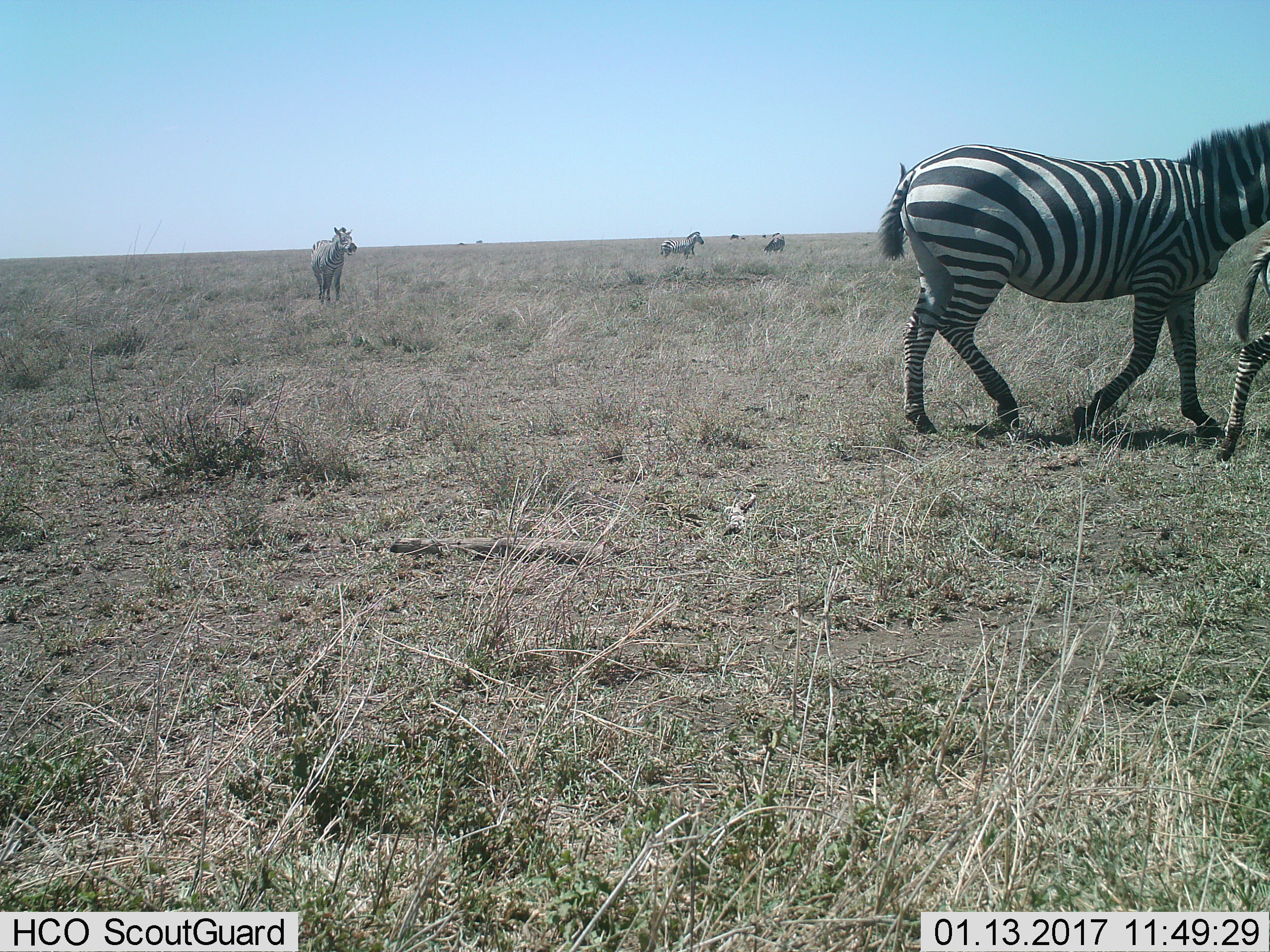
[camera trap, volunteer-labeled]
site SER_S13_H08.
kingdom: Animalia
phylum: Chordata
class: Mammalia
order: Perissodactyla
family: Equidae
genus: Equus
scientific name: Equus quagga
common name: plains zebra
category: zebraplains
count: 5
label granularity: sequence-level